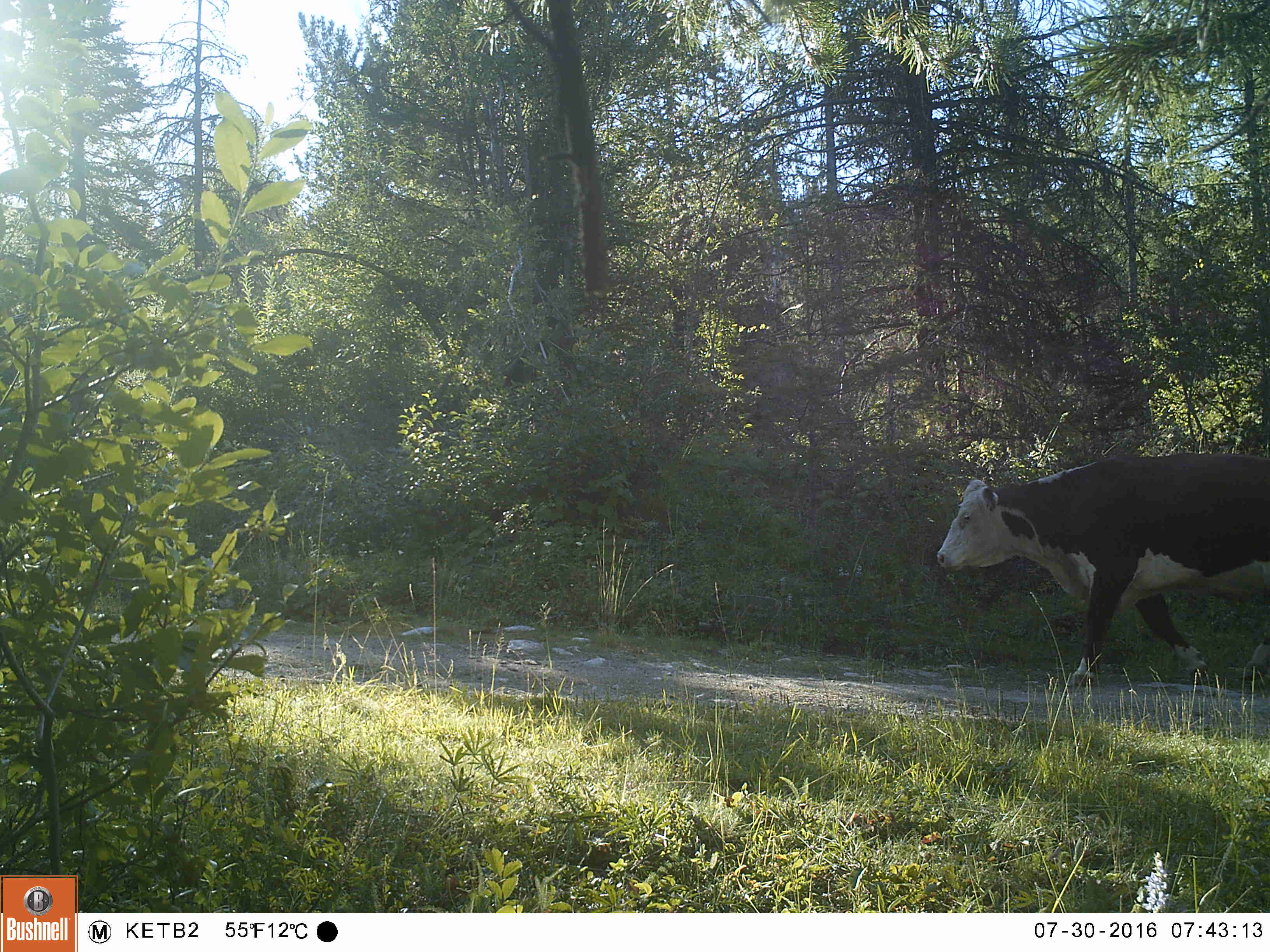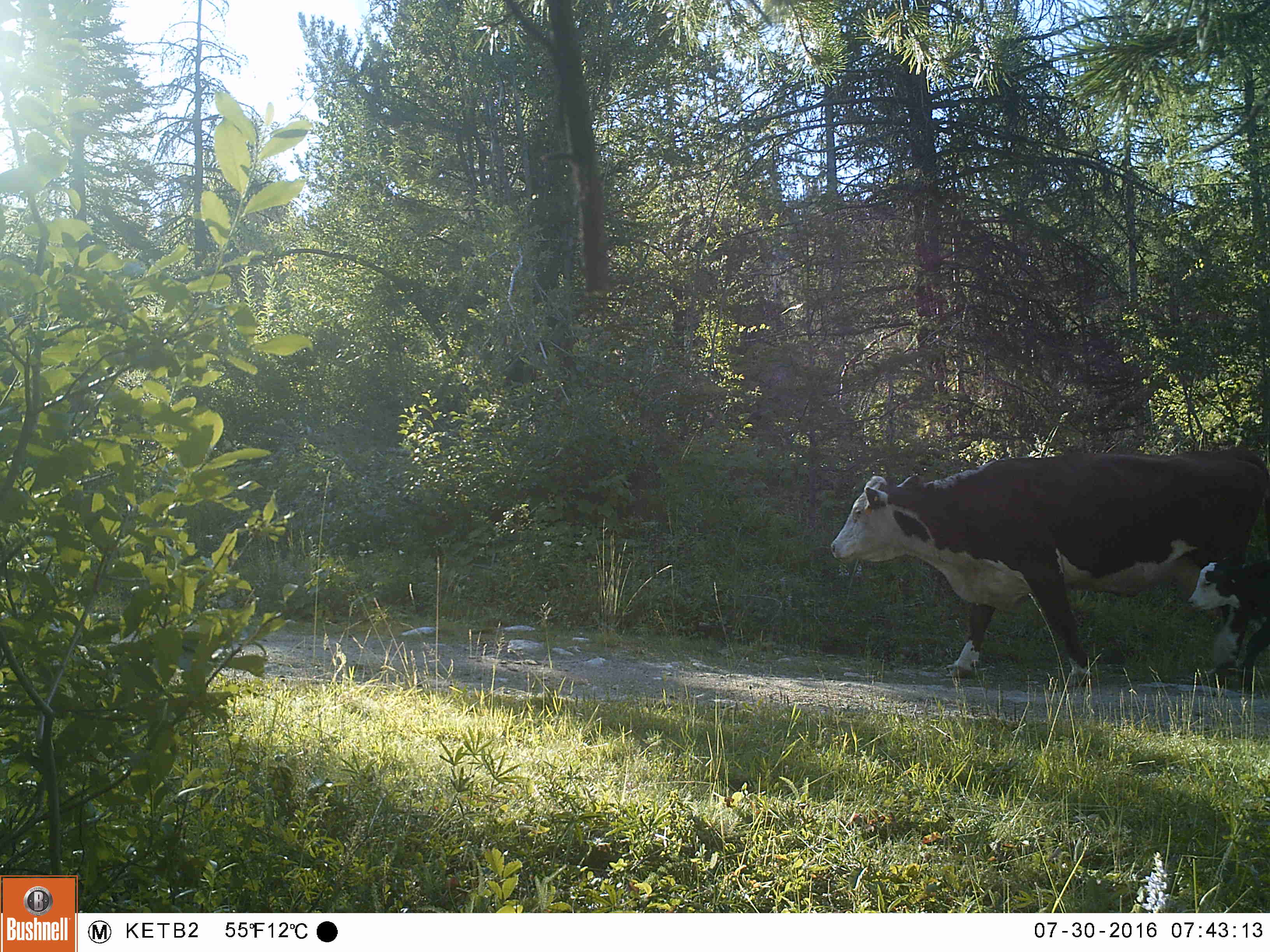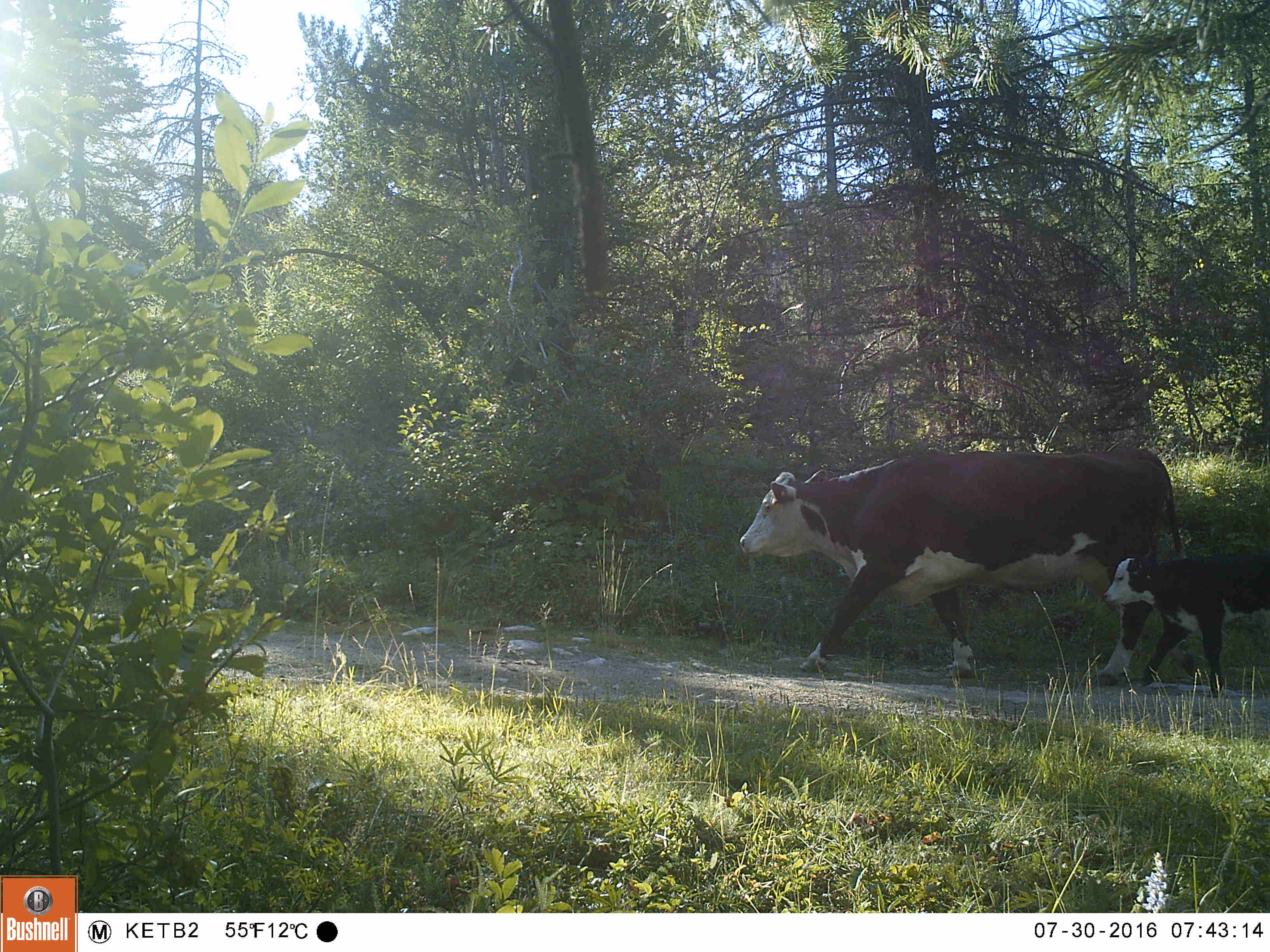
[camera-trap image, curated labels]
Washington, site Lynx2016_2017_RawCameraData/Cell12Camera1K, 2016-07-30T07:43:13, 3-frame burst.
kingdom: Animalia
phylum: Chordata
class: Mammalia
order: Artiodactyla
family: Bovidae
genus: Bos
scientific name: Bos taurus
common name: domestic cattle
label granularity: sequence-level